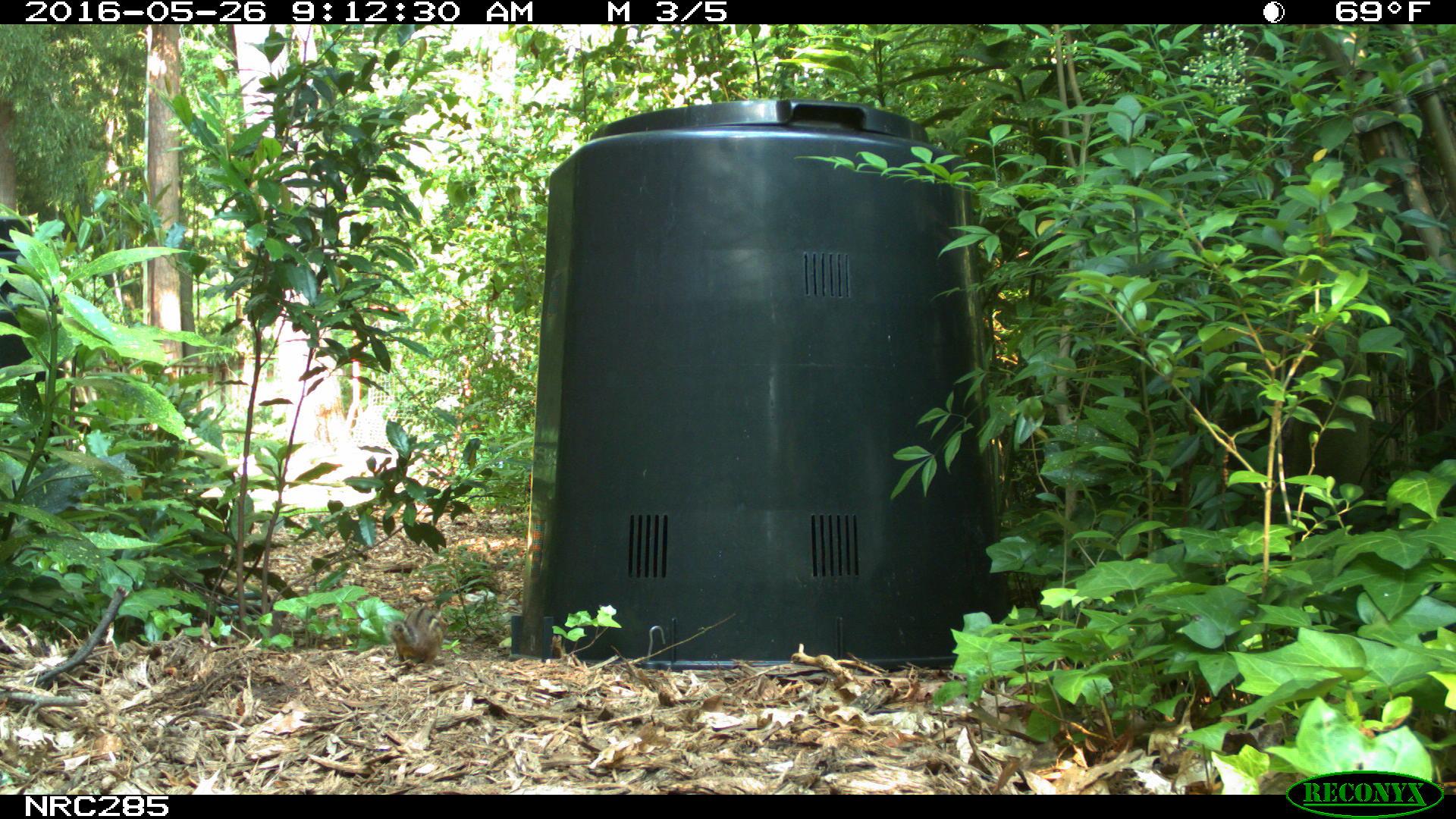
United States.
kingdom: Animalia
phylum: Chordata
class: Mammalia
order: Rodentia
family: Sciuridae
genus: Tamias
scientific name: Tamias striatus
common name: eastern chipmunk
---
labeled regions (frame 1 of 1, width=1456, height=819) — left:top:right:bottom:
Eastern Chipmunk: 383:600:453:668